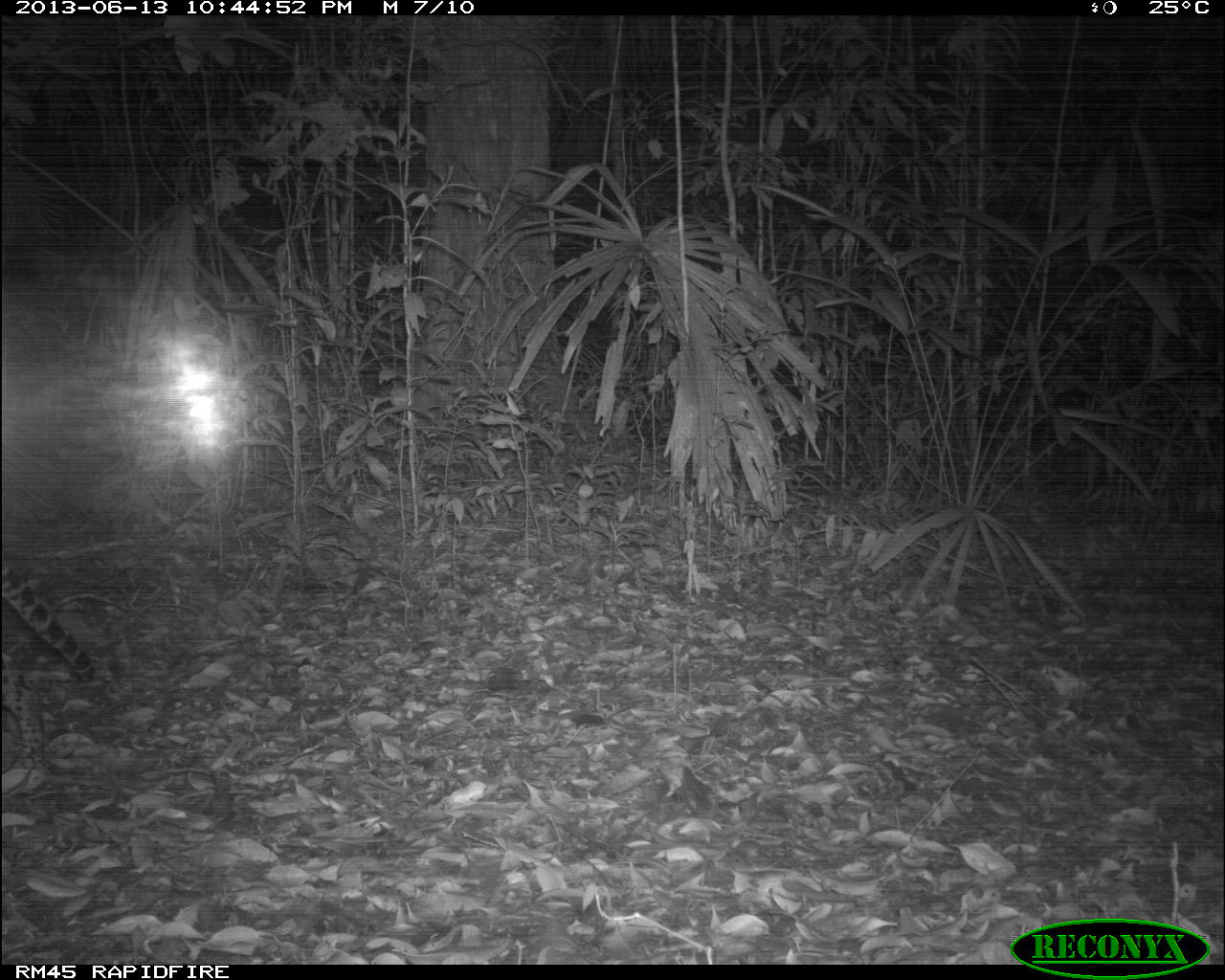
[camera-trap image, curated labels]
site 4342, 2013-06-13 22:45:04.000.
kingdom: Animalia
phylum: Chordata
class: Mammalia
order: Carnivora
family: Felidae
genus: Leopardus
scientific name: Leopardus pardalis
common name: ocelot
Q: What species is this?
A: Leopardus pardalis (ocelot).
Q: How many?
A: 1.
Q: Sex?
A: Female.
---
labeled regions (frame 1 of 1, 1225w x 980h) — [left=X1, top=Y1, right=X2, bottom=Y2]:
leopardus pardalis: [left=0, top=564, right=94, bottom=769]